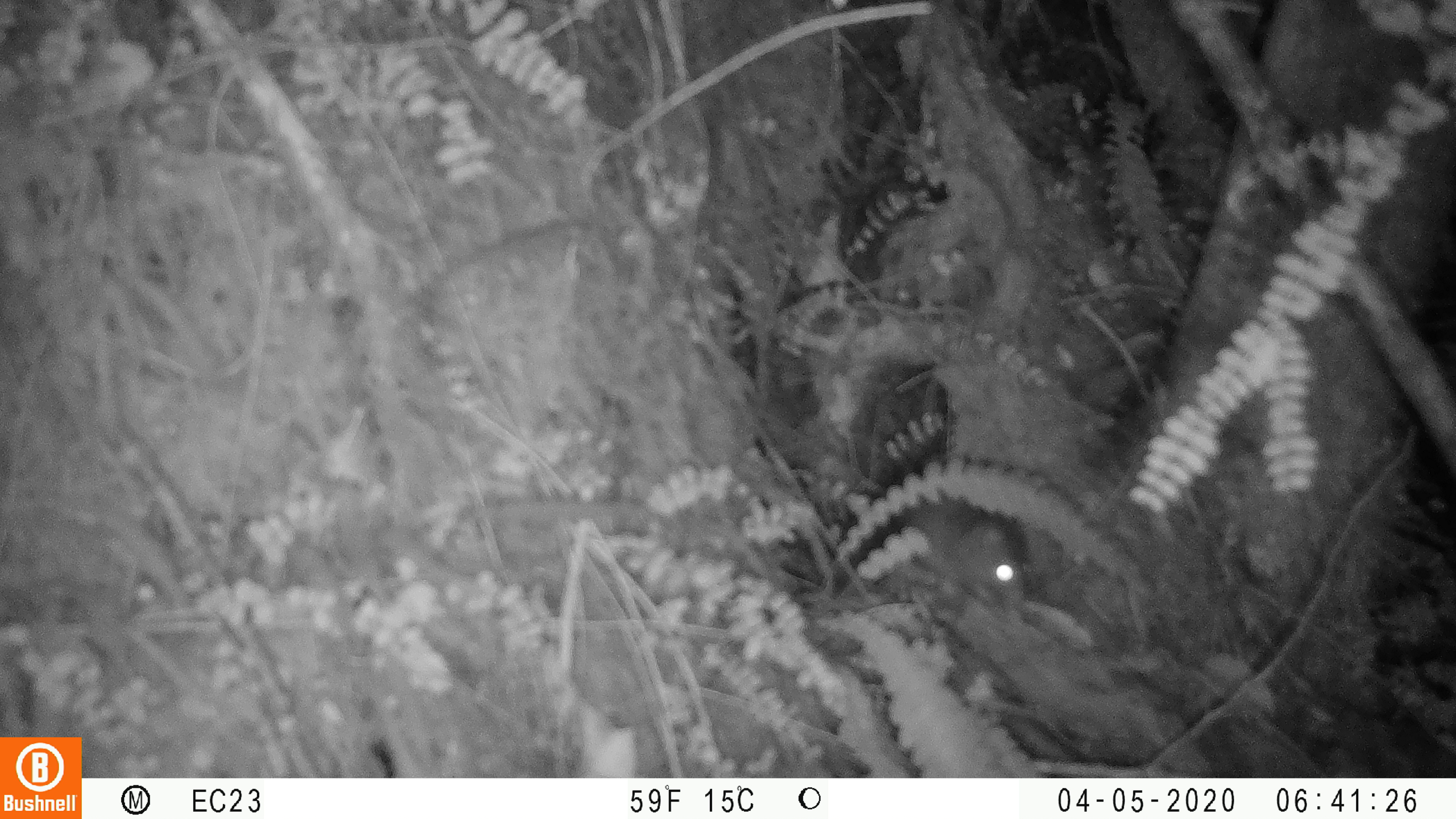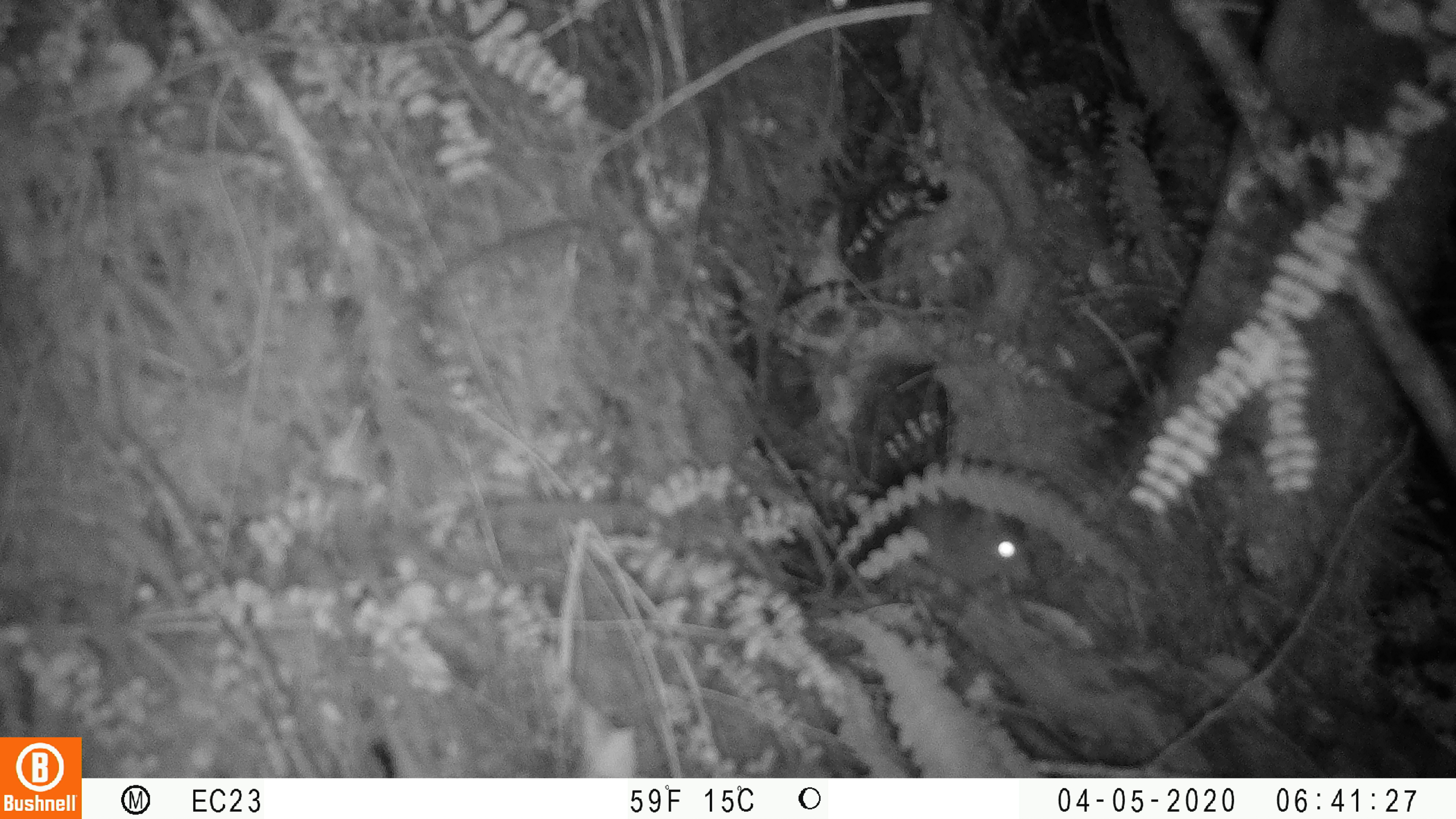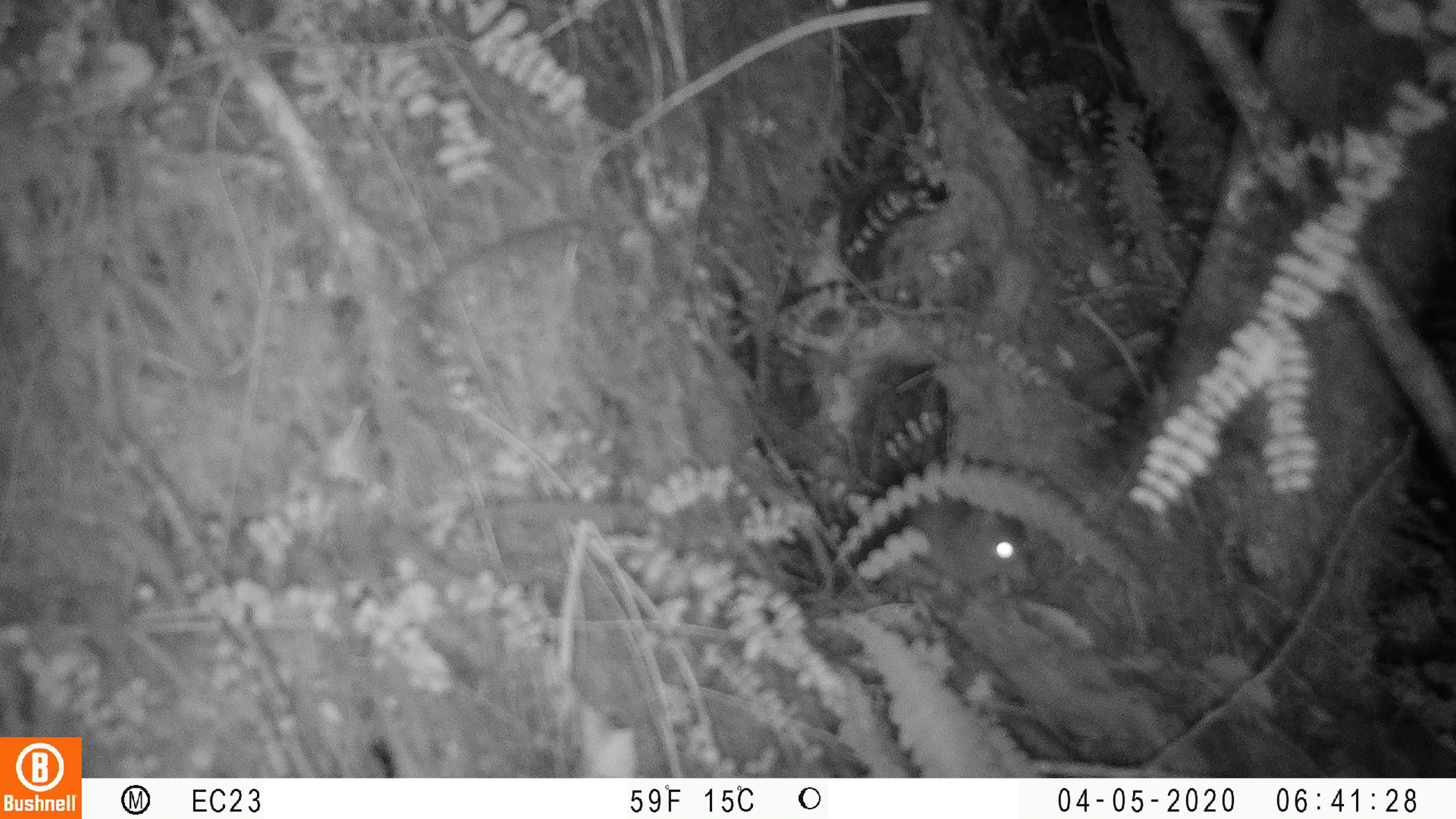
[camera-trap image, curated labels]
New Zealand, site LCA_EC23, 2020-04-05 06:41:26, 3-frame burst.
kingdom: Animalia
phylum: Chordata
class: Mammalia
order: Rodentia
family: Muridae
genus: Rattus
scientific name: Rattus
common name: rat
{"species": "rat (Rattus)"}